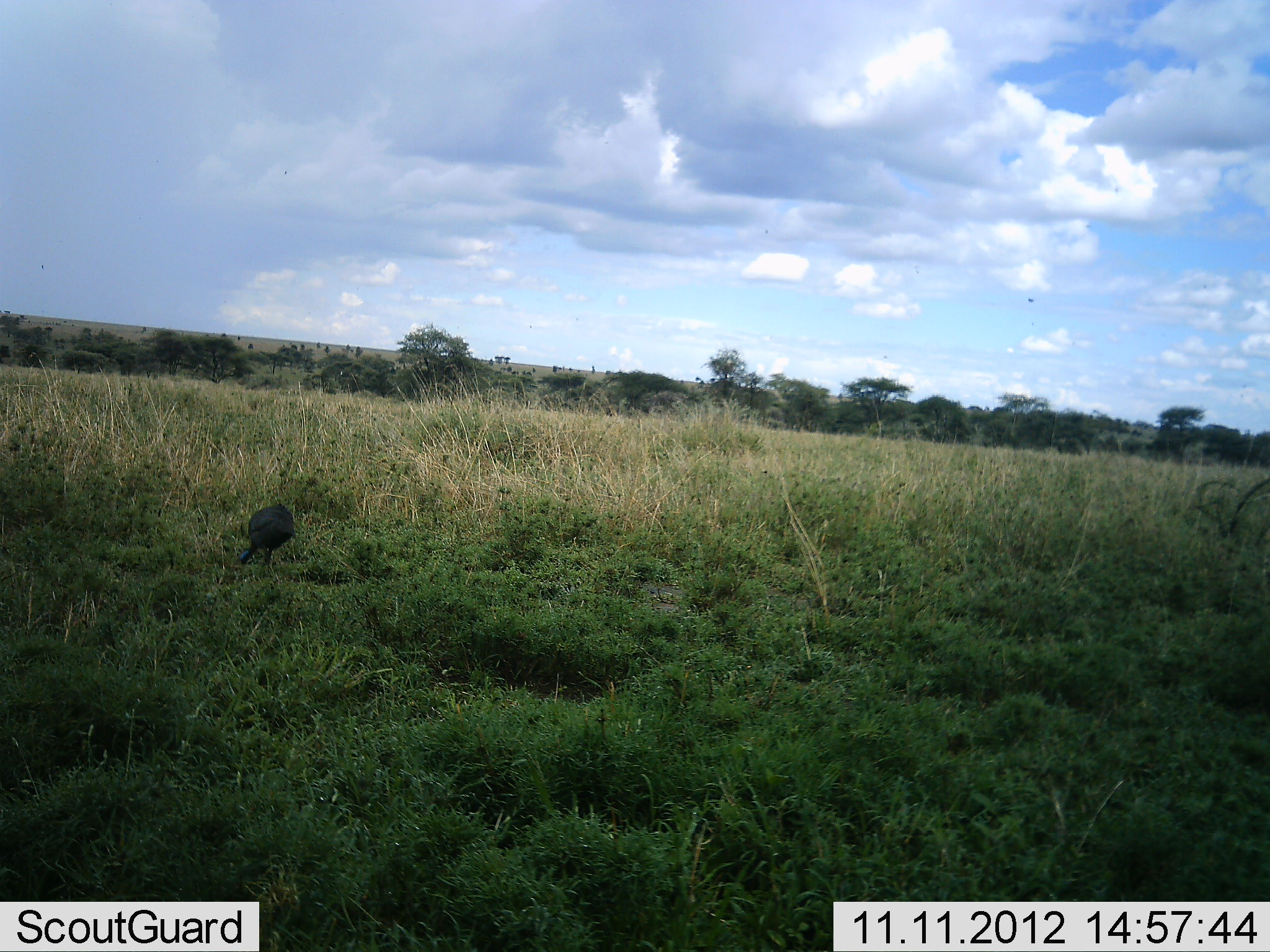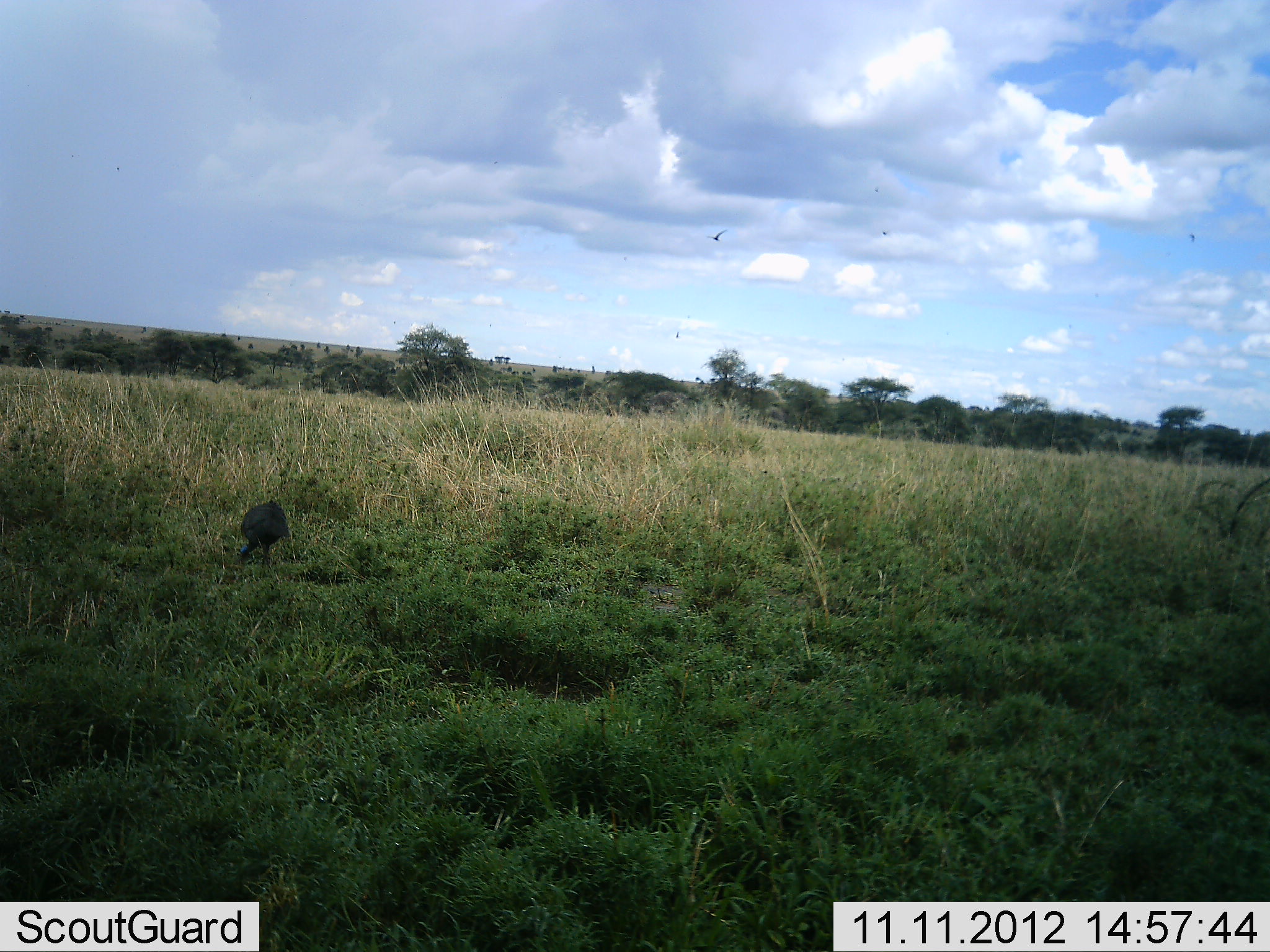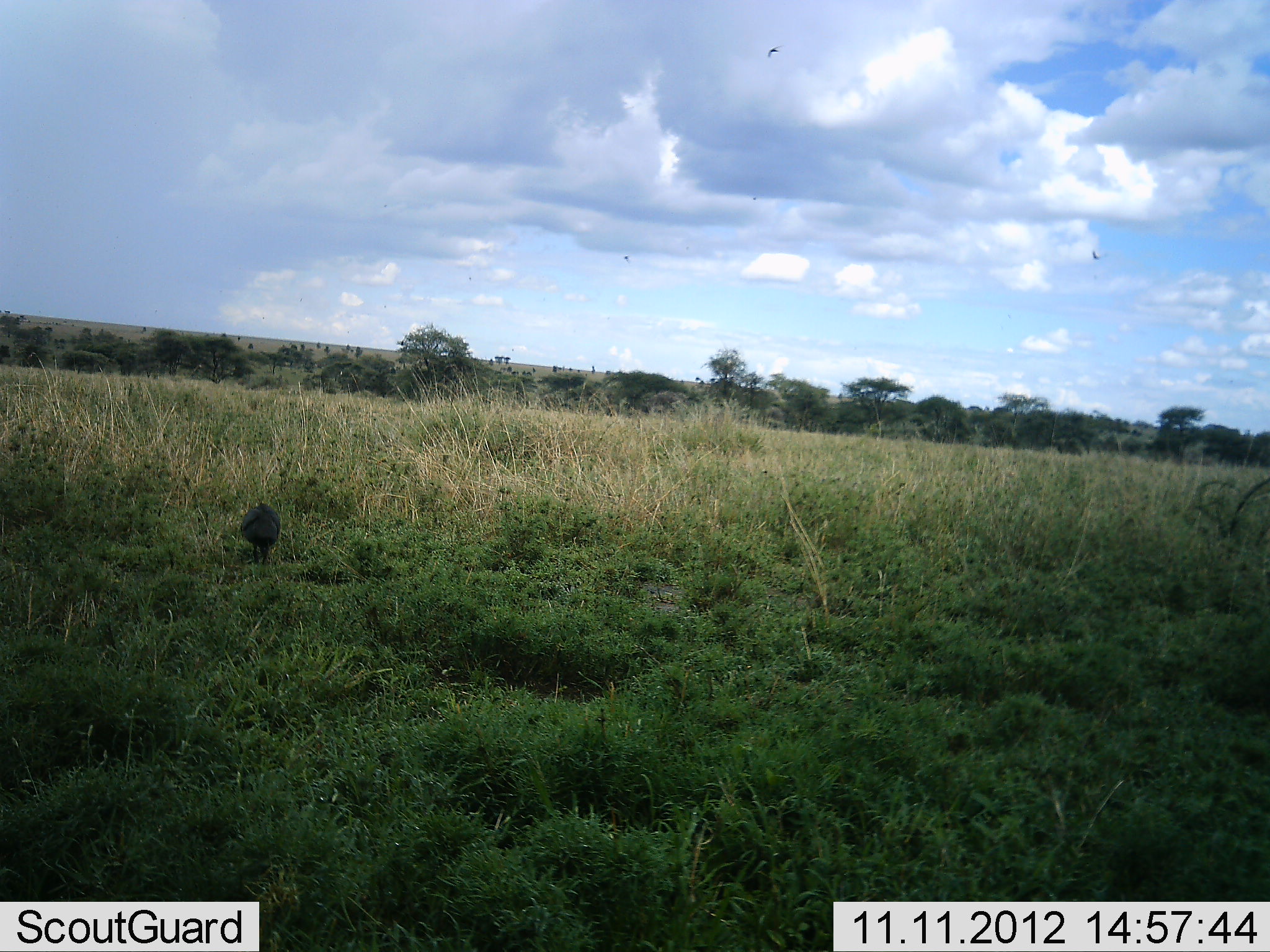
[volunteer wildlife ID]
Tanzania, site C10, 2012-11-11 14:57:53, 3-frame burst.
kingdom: Animalia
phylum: Chordata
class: Aves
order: Galliformes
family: Numididae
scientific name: Numididae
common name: guinea fowl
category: guineafowl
Guineafowl (guinea fowl) (Numididae), count 1. Behavior (volunteer vote fractions): standing 25%, resting 0%, moving 8%, interacting 0%. Young present (vote fraction): 0%. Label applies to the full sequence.